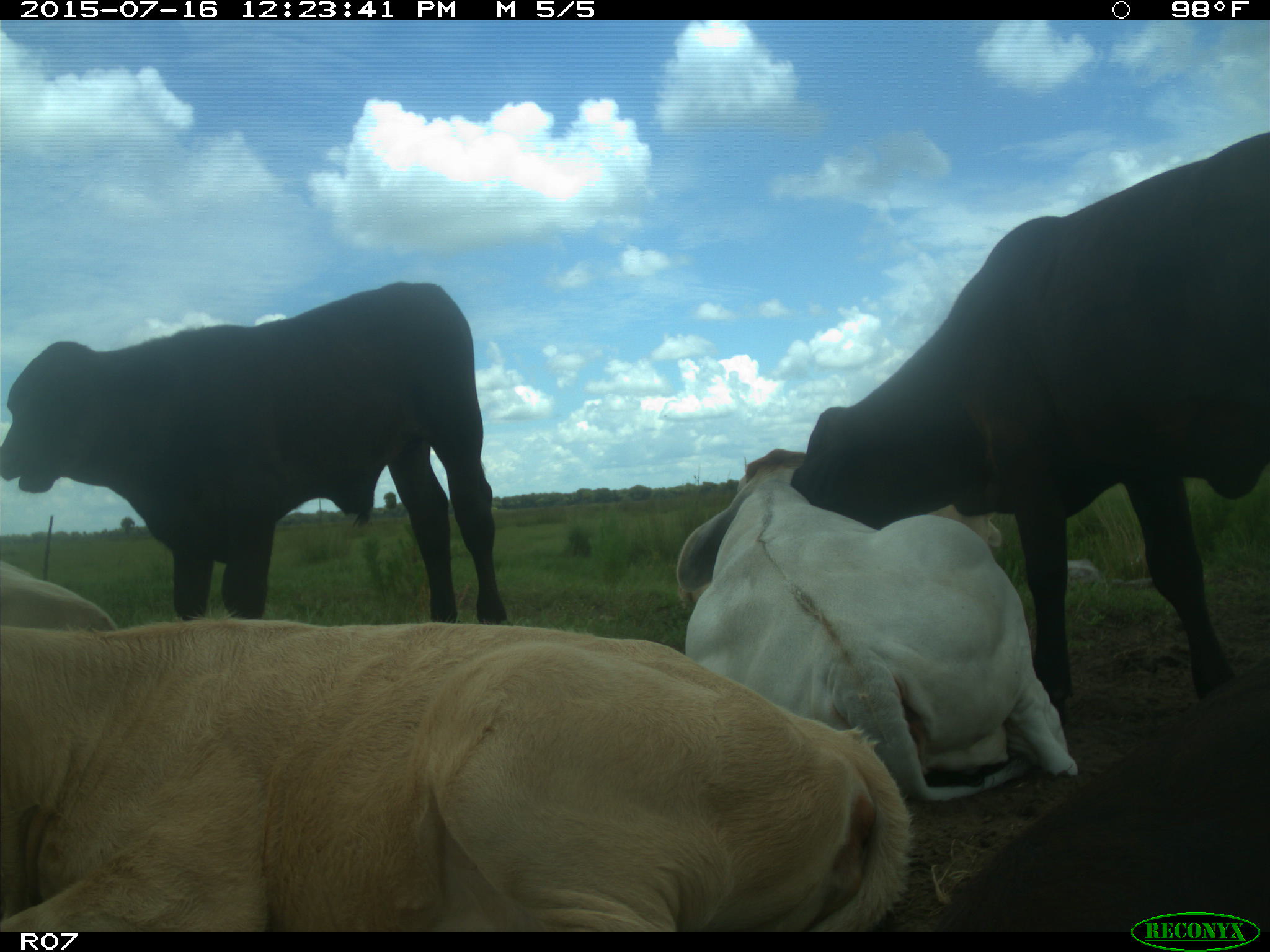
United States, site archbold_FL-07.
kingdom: Animalia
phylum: Chordata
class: Mammalia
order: Artiodactyla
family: Bovidae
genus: Bos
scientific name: Bos taurus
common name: domestic cow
Bos taurus (domestic cow).